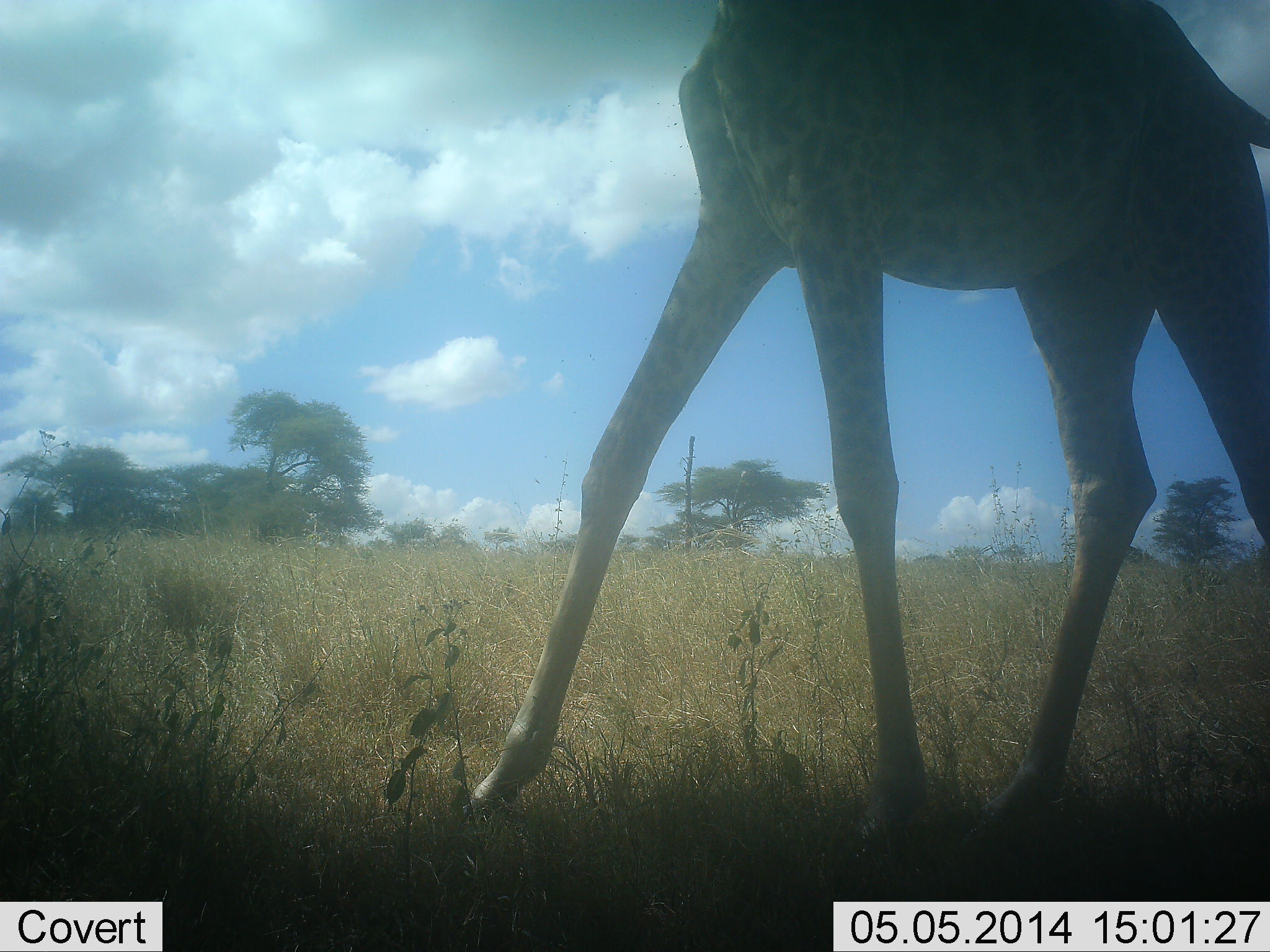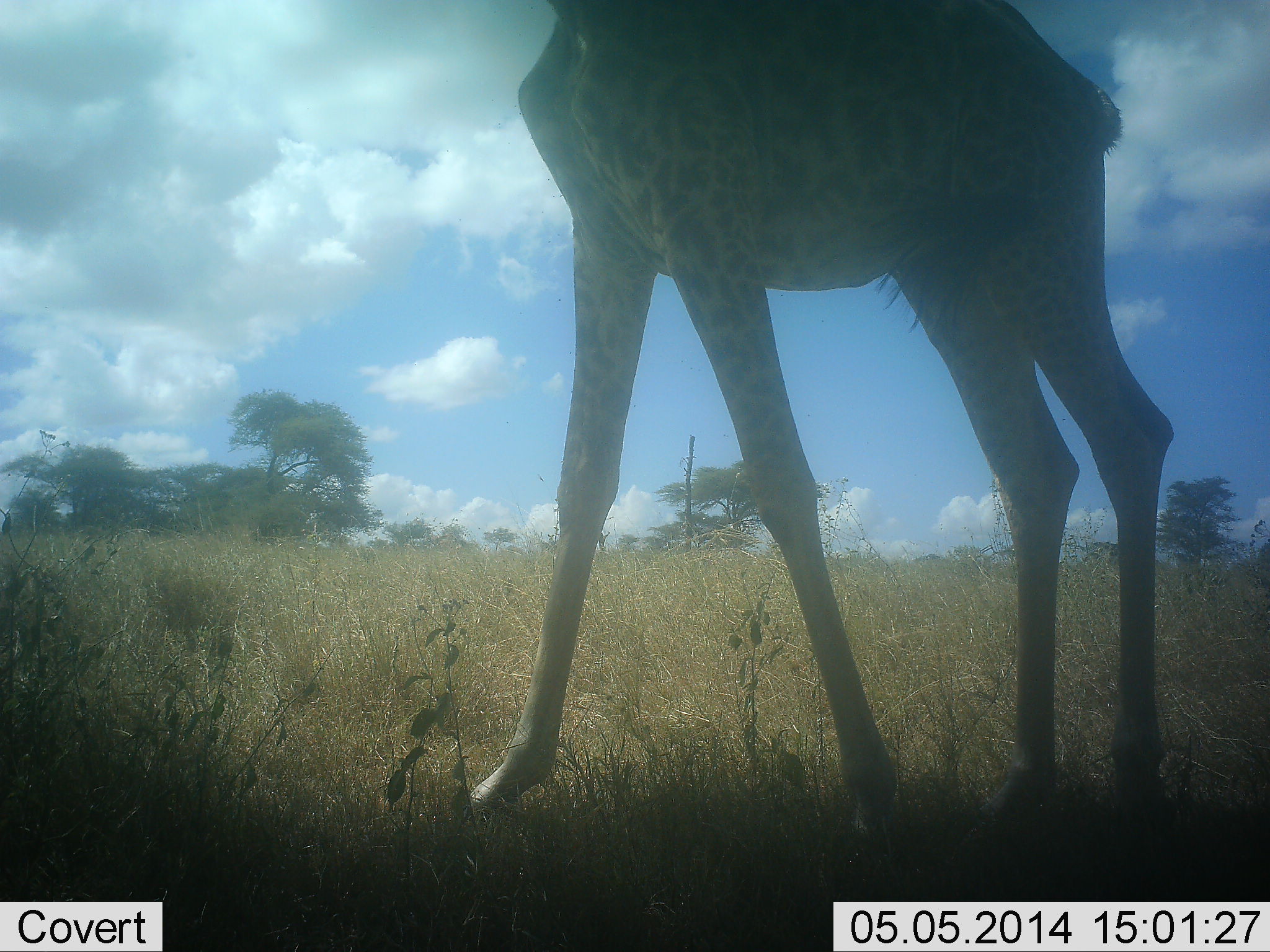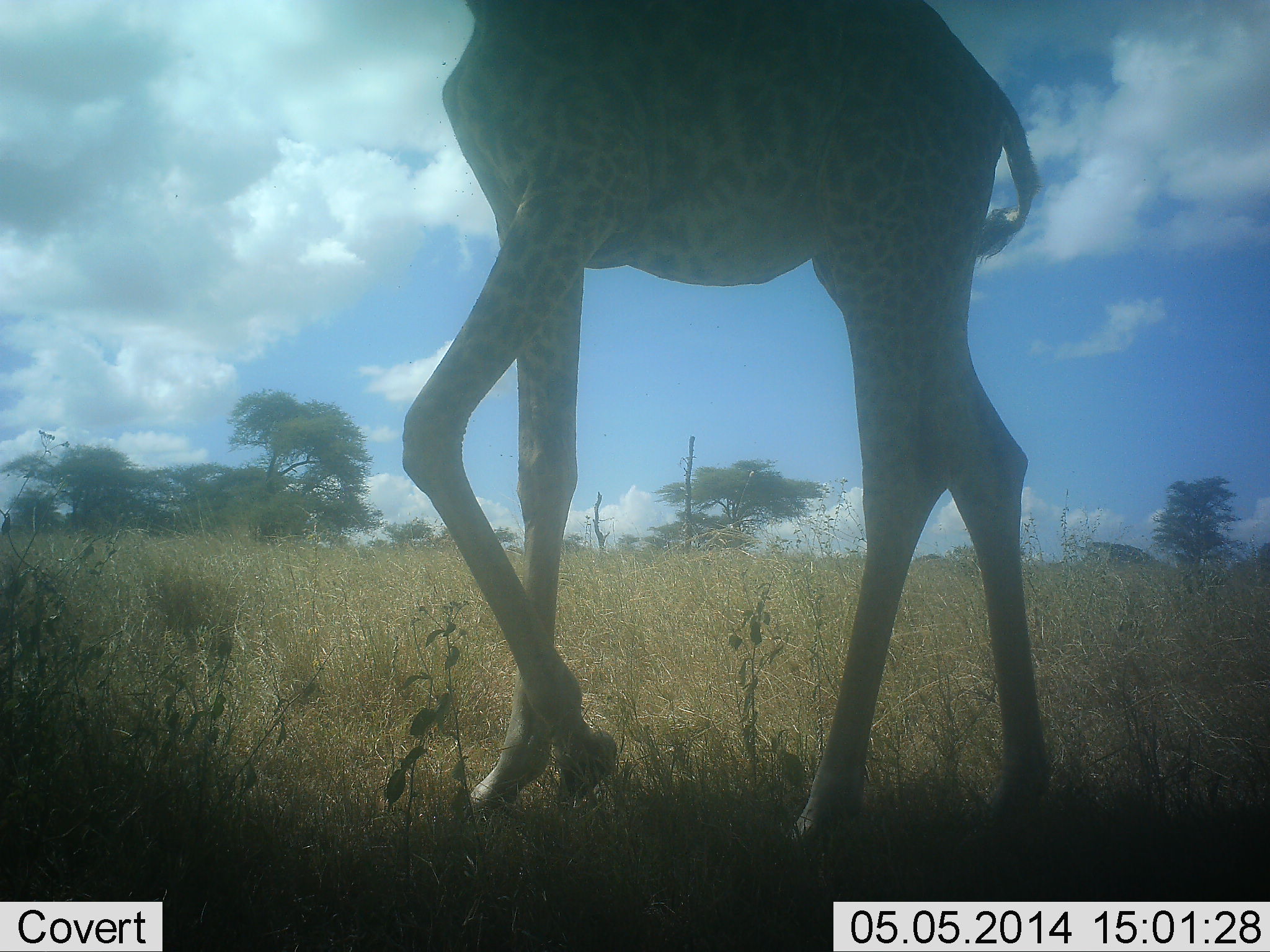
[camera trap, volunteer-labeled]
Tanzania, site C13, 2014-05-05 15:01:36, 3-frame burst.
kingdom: Animalia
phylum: Chordata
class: Mammalia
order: Artiodactyla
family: Giraffidae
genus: Giraffa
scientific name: Giraffa camelopardalis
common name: giraffe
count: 1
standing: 27%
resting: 0%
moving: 82%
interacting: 0%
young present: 0%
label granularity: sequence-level